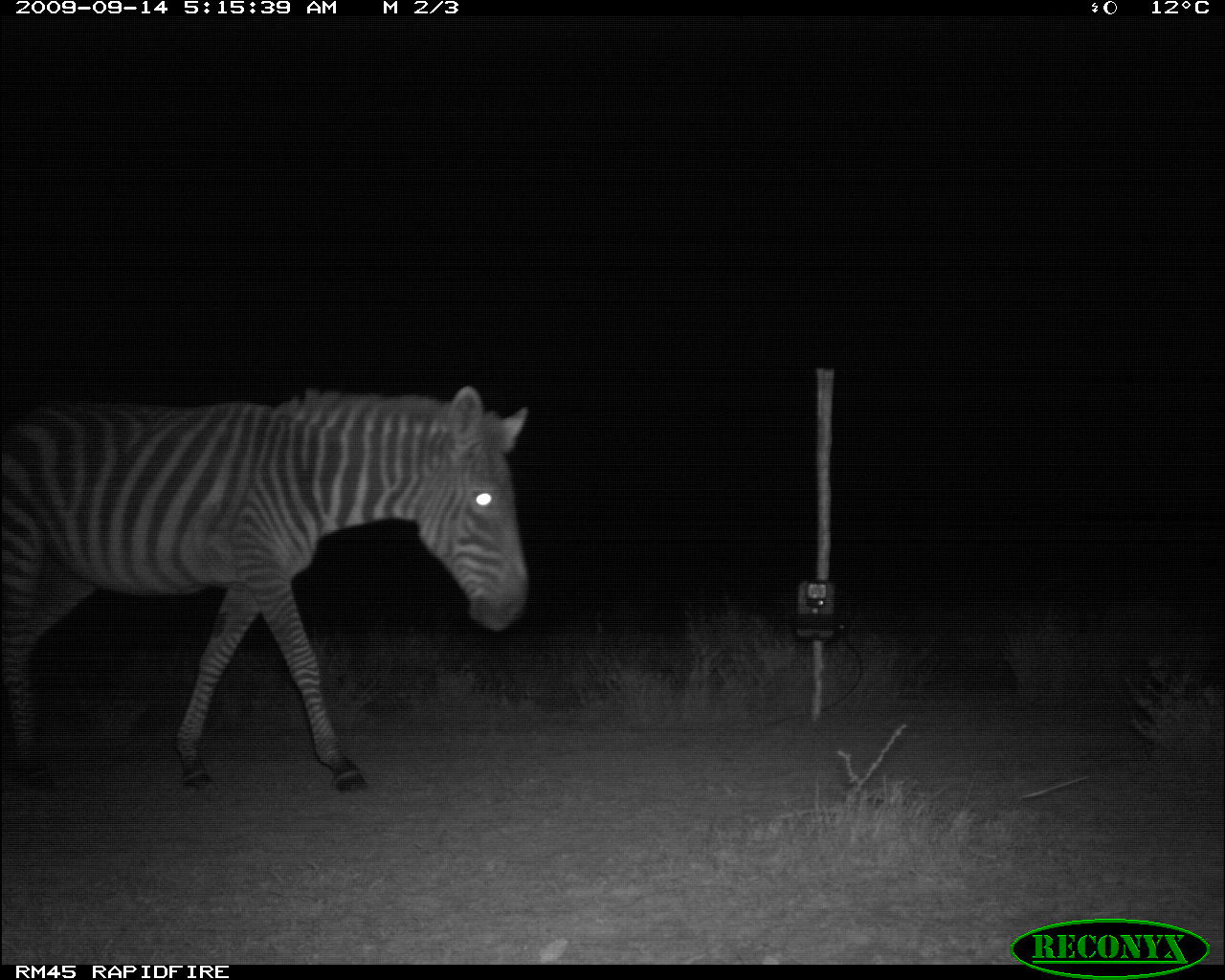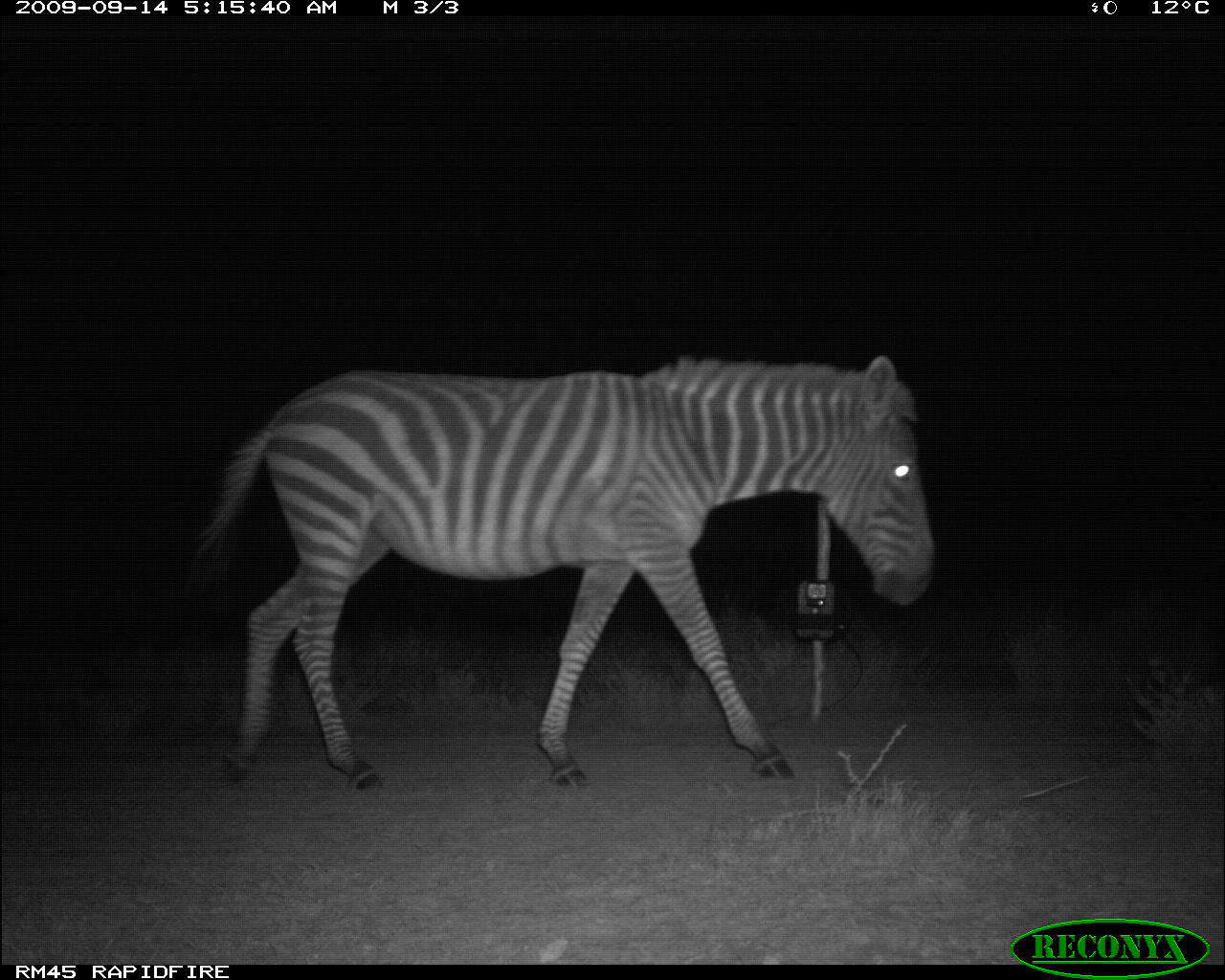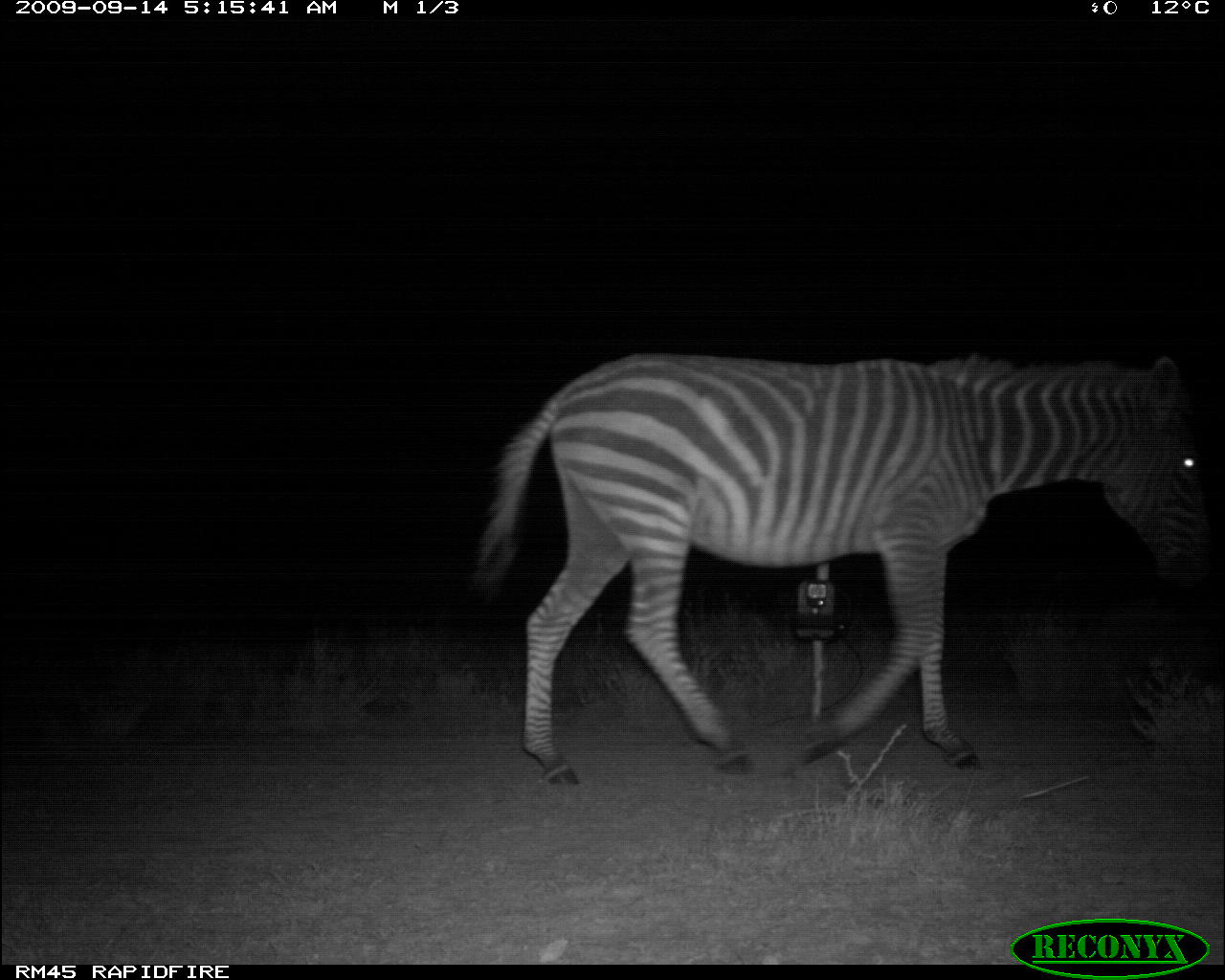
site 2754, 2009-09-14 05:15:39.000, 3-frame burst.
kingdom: Animalia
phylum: Chordata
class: Mammalia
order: Perissodactyla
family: Equidae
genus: Equus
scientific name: Equus quagga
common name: plains zebra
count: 1